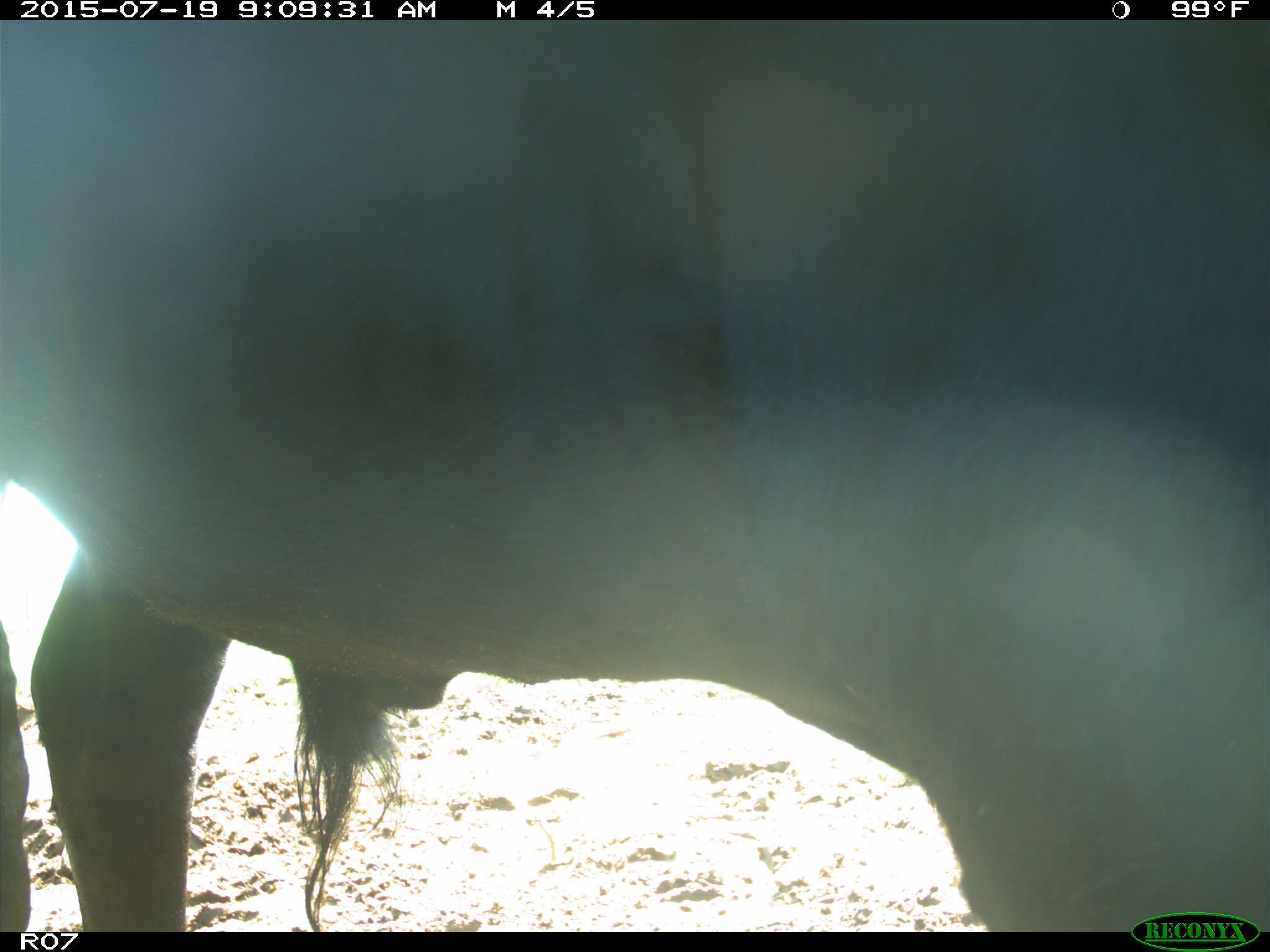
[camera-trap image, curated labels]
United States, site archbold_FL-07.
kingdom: Animalia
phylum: Chordata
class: Mammalia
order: Artiodactyla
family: Bovidae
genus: Bos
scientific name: Bos taurus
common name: domestic cow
Bos taurus (domestic cow).